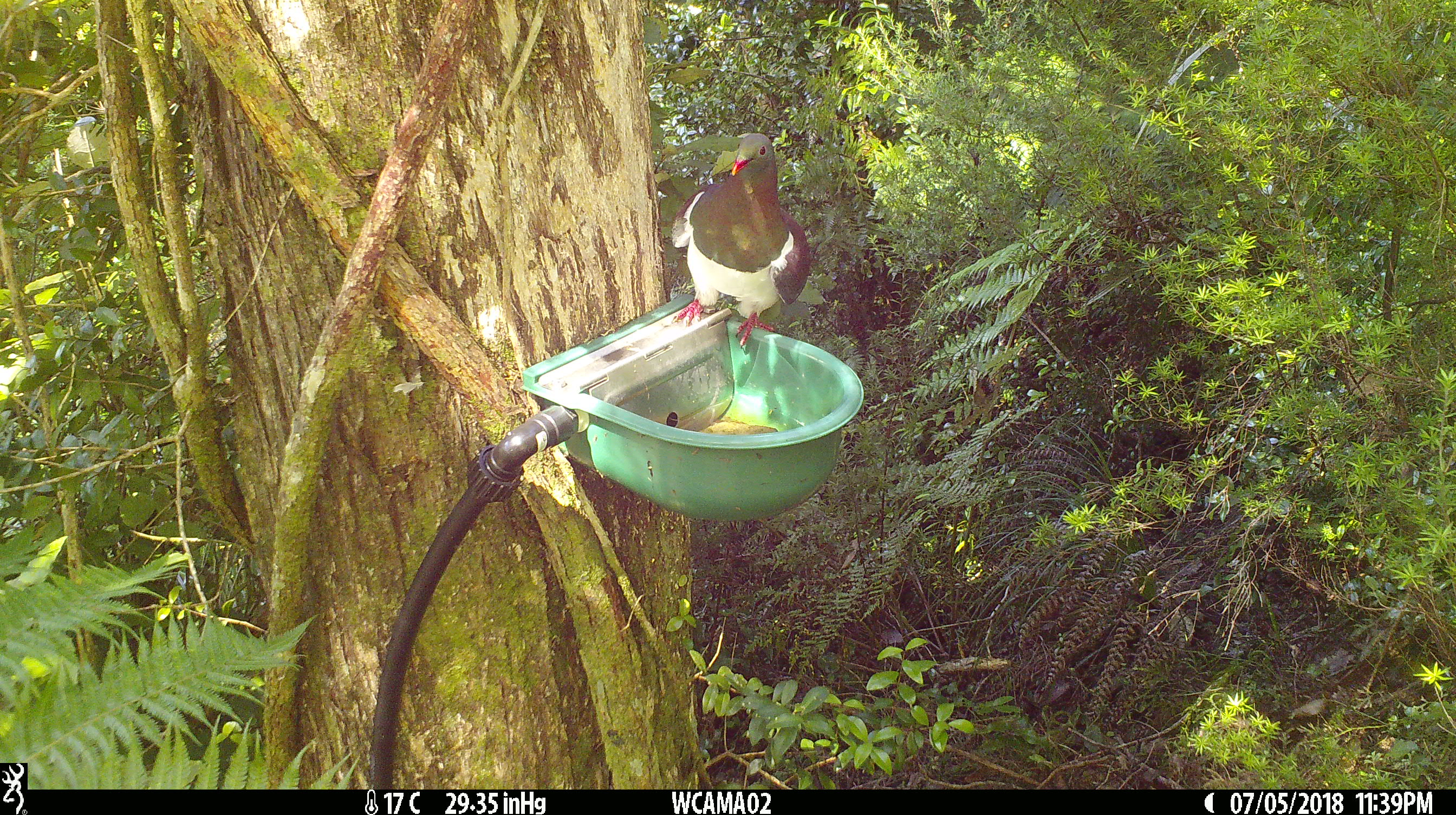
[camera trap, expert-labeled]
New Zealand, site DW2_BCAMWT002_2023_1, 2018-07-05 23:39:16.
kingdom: Animalia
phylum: Chordata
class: Aves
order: Columbiformes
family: Columbidae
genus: Hemiphaga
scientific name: Hemiphaga novaeseelandiae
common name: new zealand pigeon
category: kereru